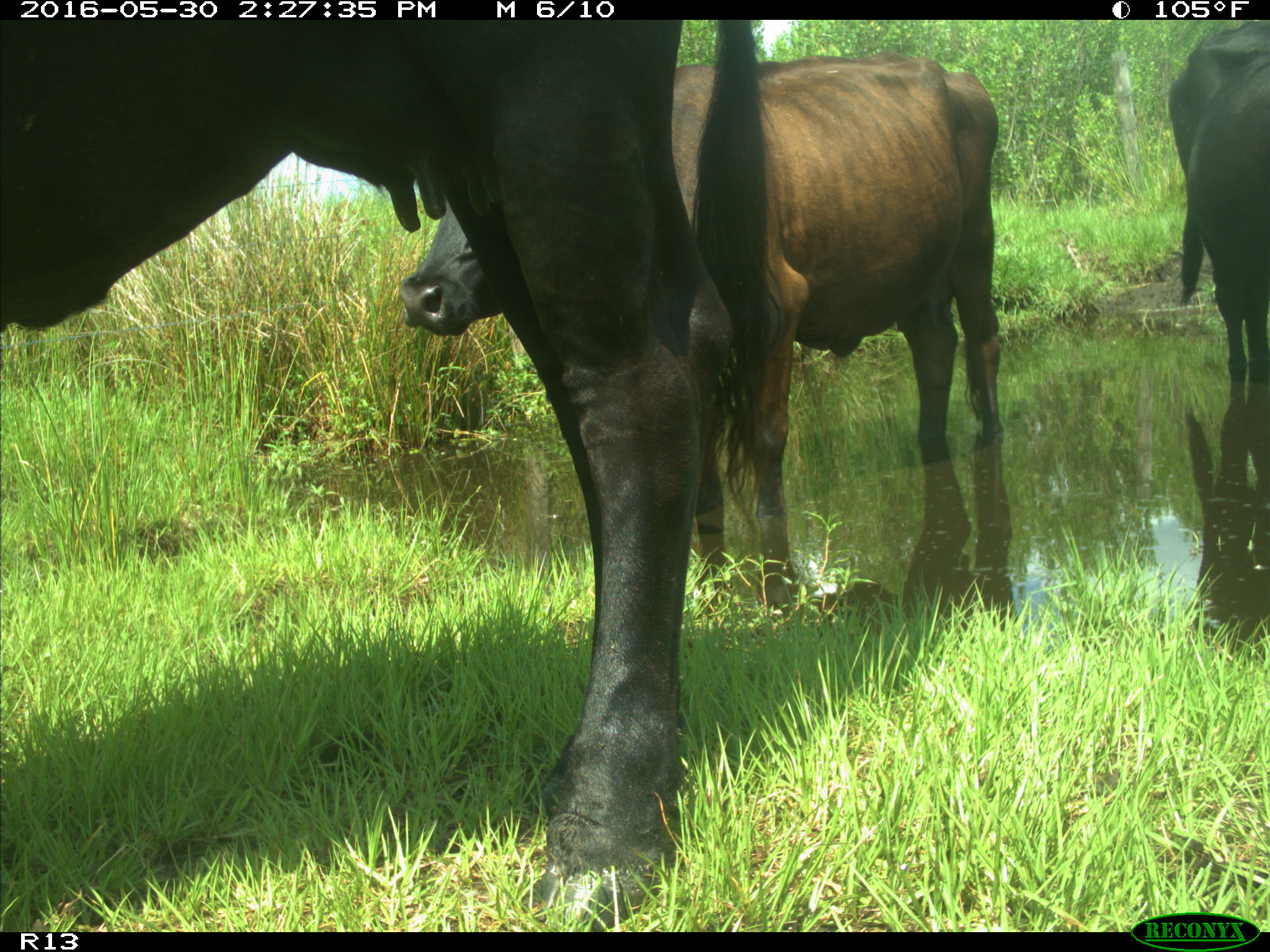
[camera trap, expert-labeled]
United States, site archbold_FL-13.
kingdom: Animalia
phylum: Chordata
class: Mammalia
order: Artiodactyla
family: Bovidae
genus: Bos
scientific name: Bos taurus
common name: domestic cow